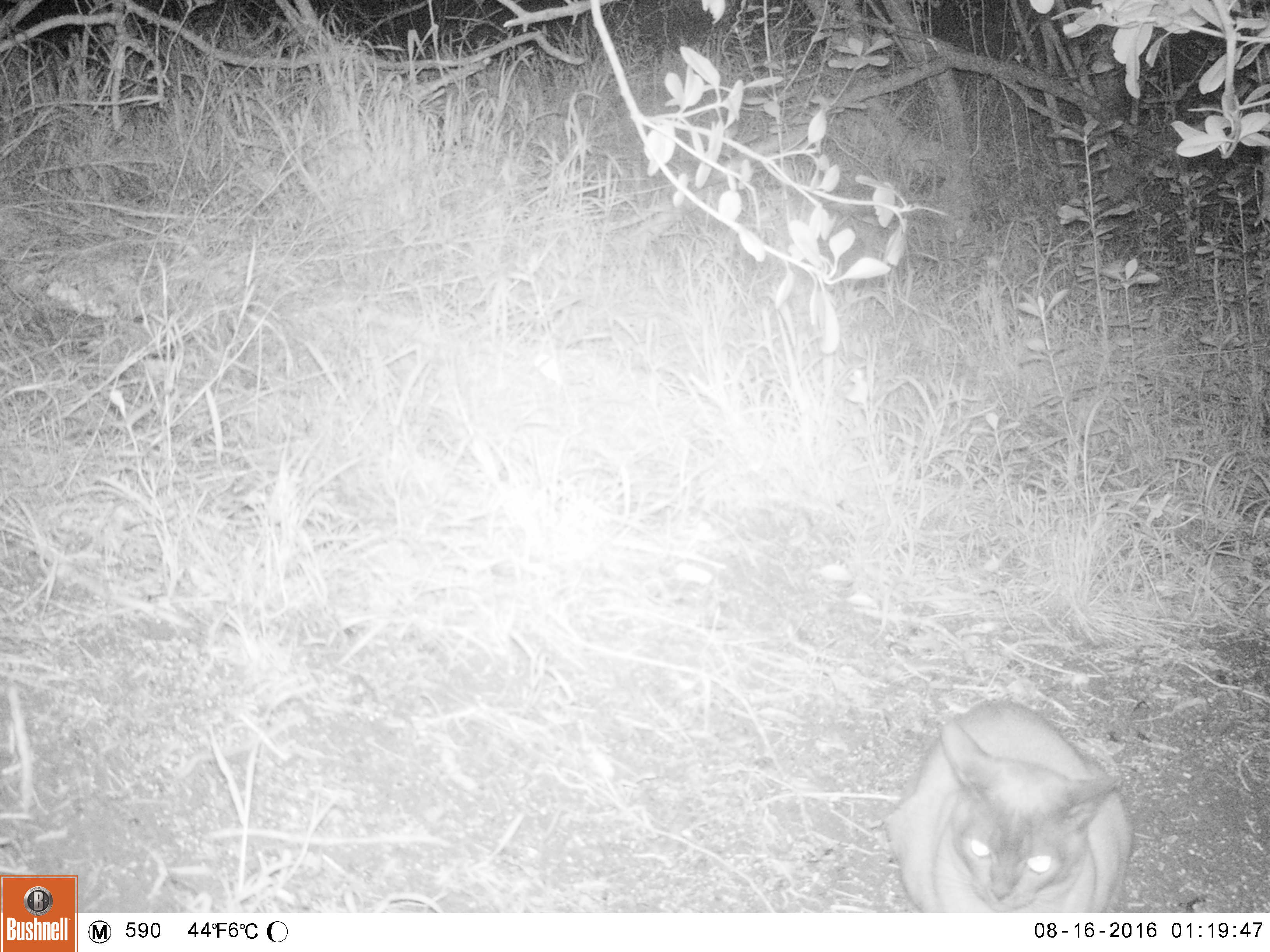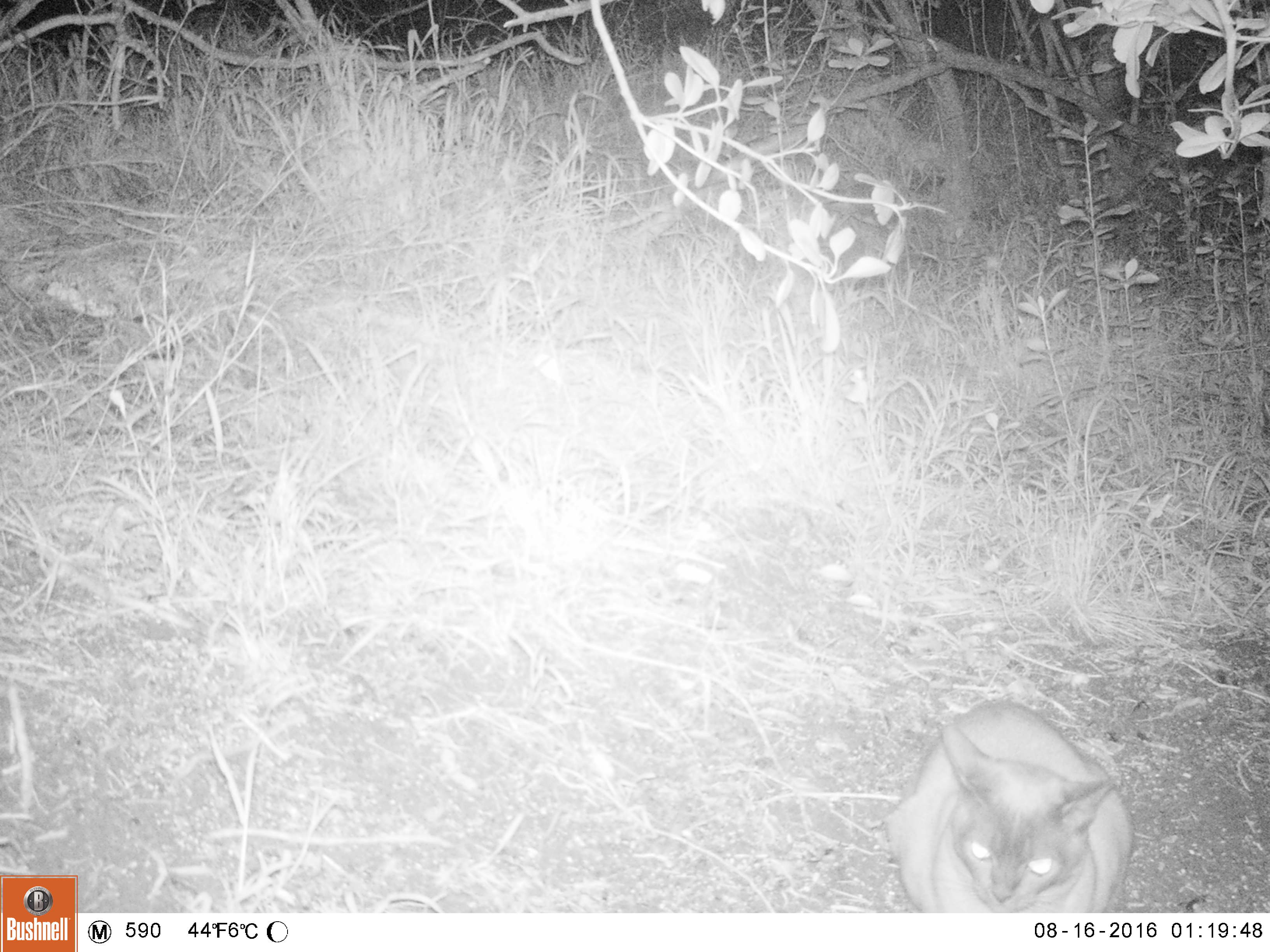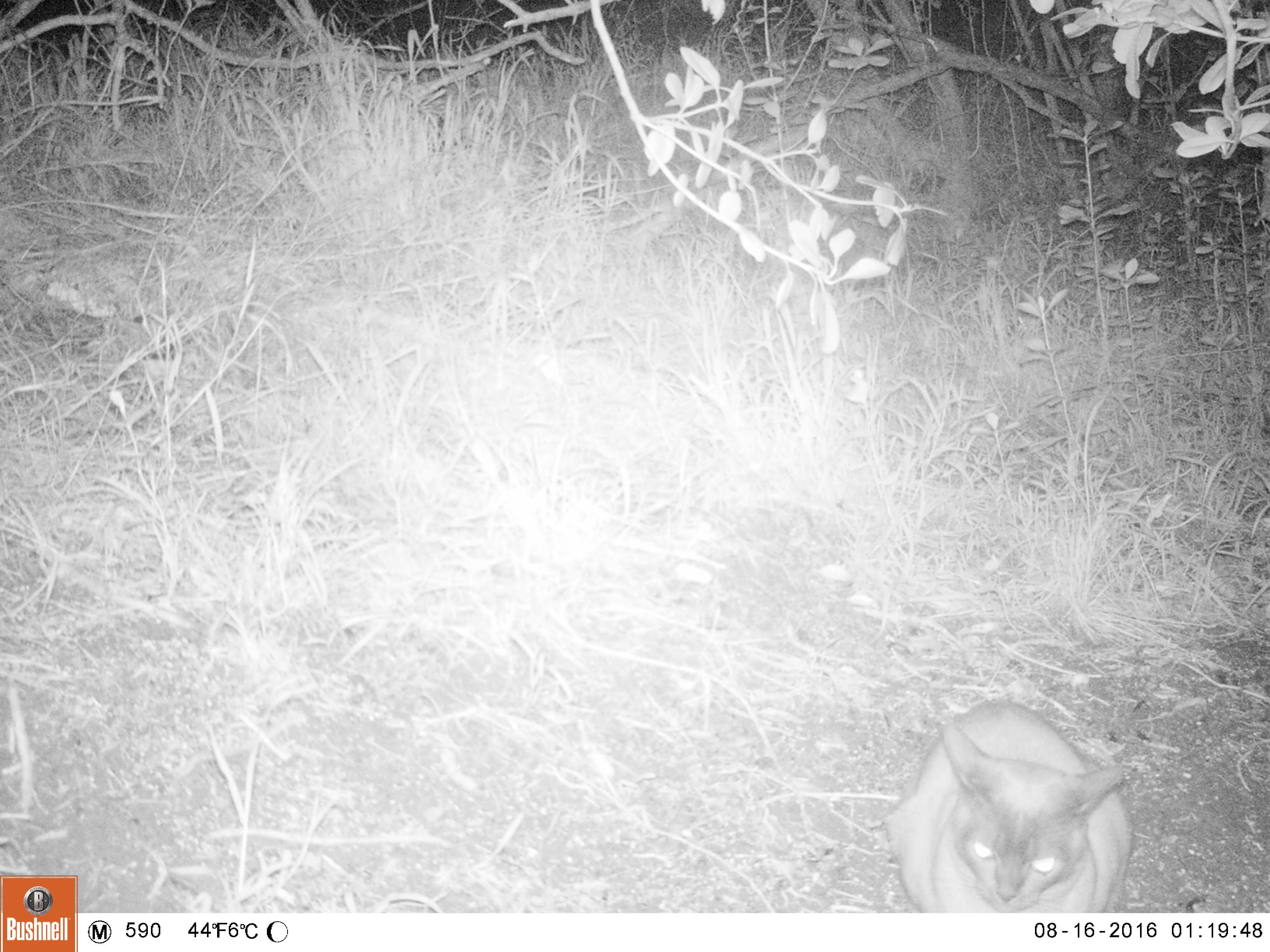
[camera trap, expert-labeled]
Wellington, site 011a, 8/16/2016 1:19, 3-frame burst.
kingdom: Animalia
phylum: Chordata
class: Mammalia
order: Carnivora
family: Felidae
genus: Felis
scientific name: Felis catus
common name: cat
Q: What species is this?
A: Cat (Felis catus).